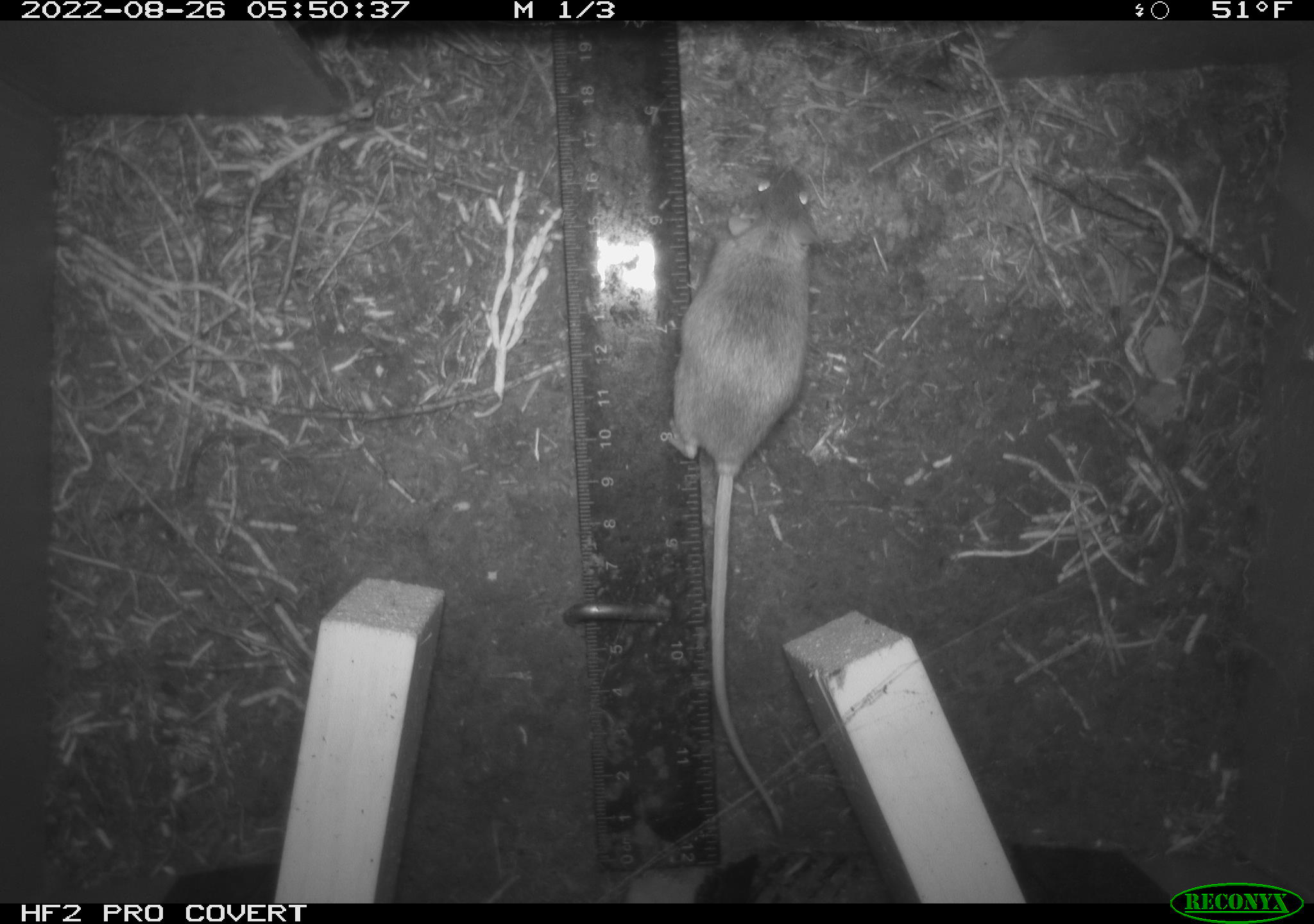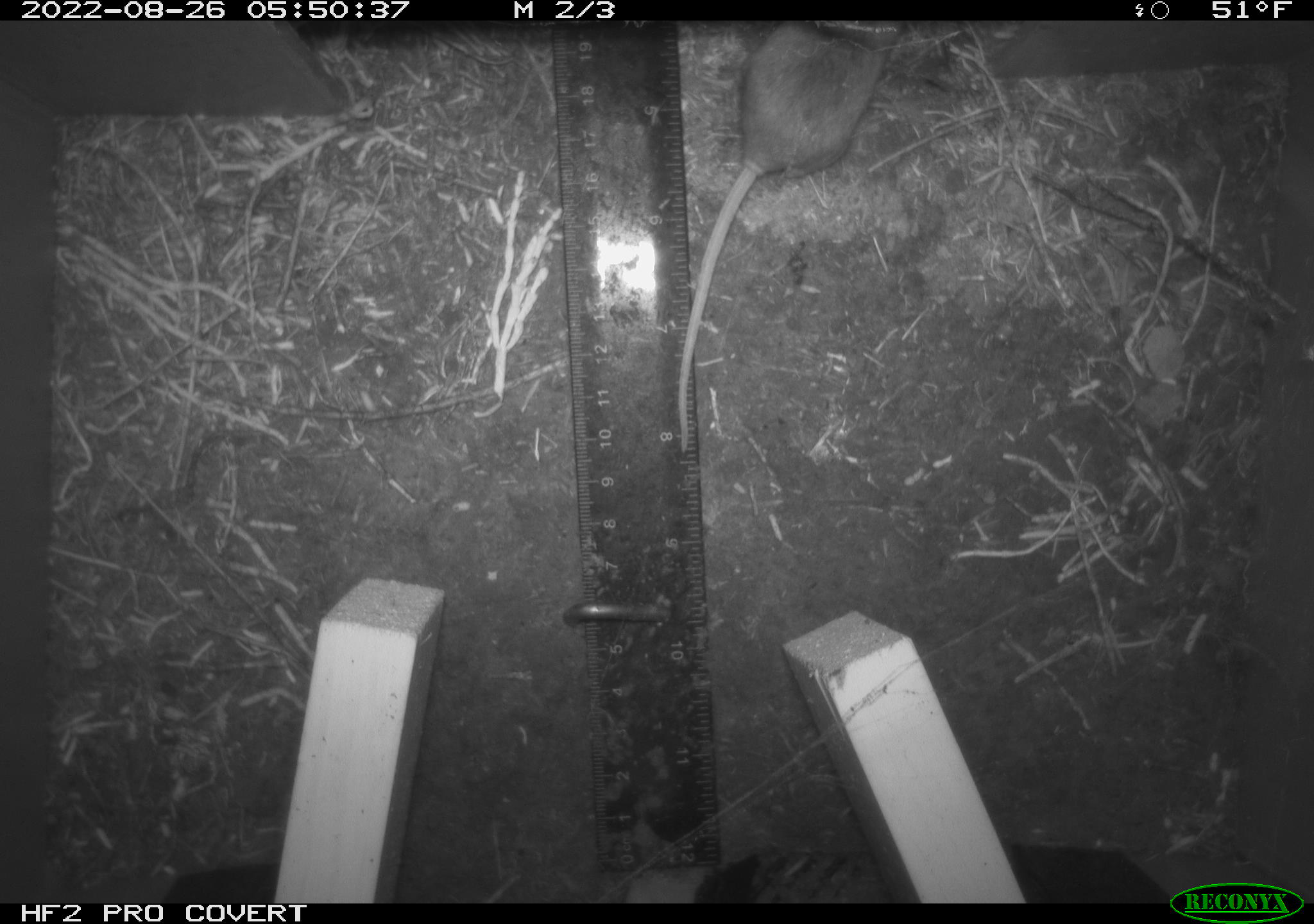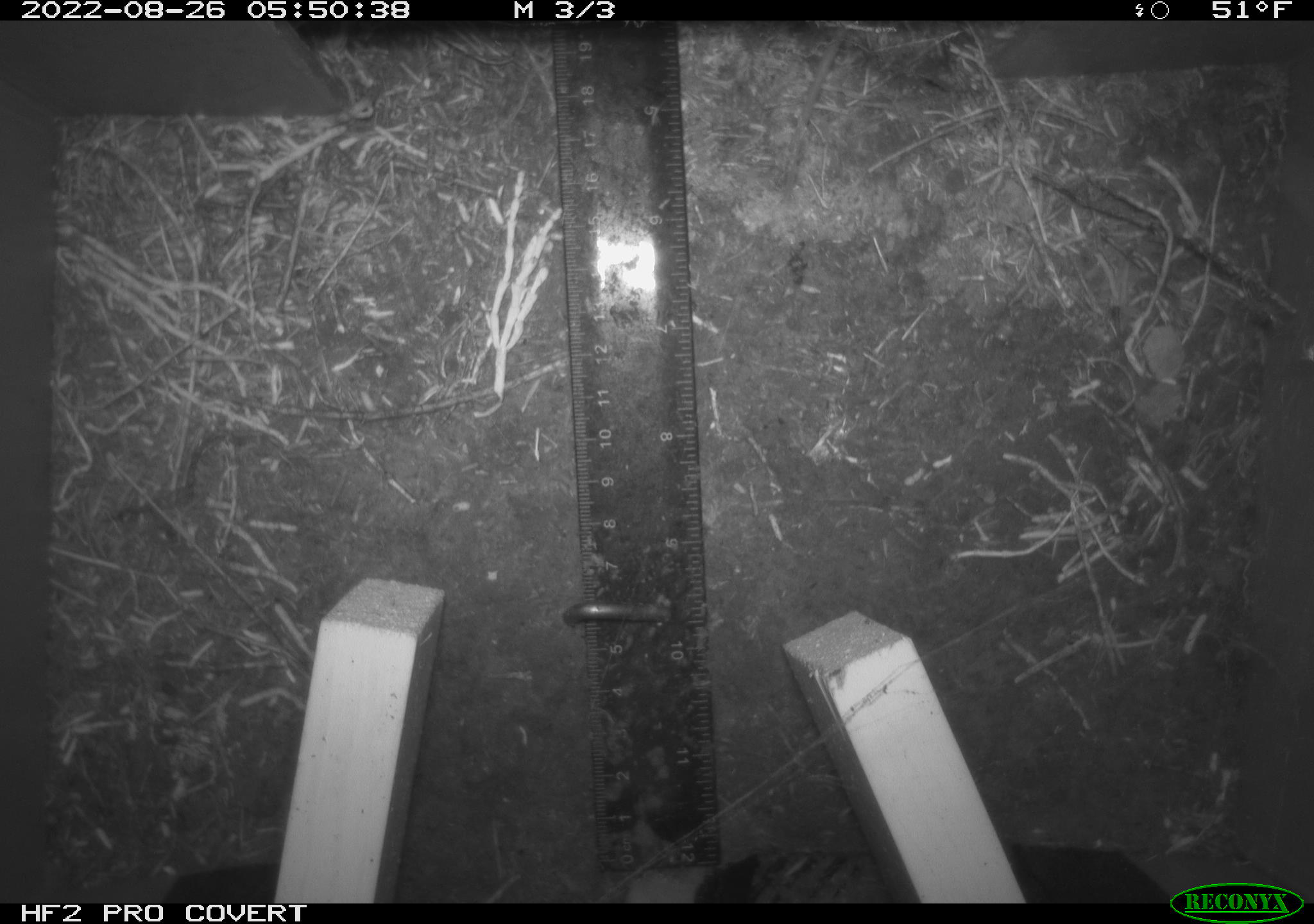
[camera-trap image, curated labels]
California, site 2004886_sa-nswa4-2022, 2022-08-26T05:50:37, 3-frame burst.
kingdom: Animalia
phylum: Chordata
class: Mammalia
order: Rodentia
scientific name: Rodentia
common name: rodent